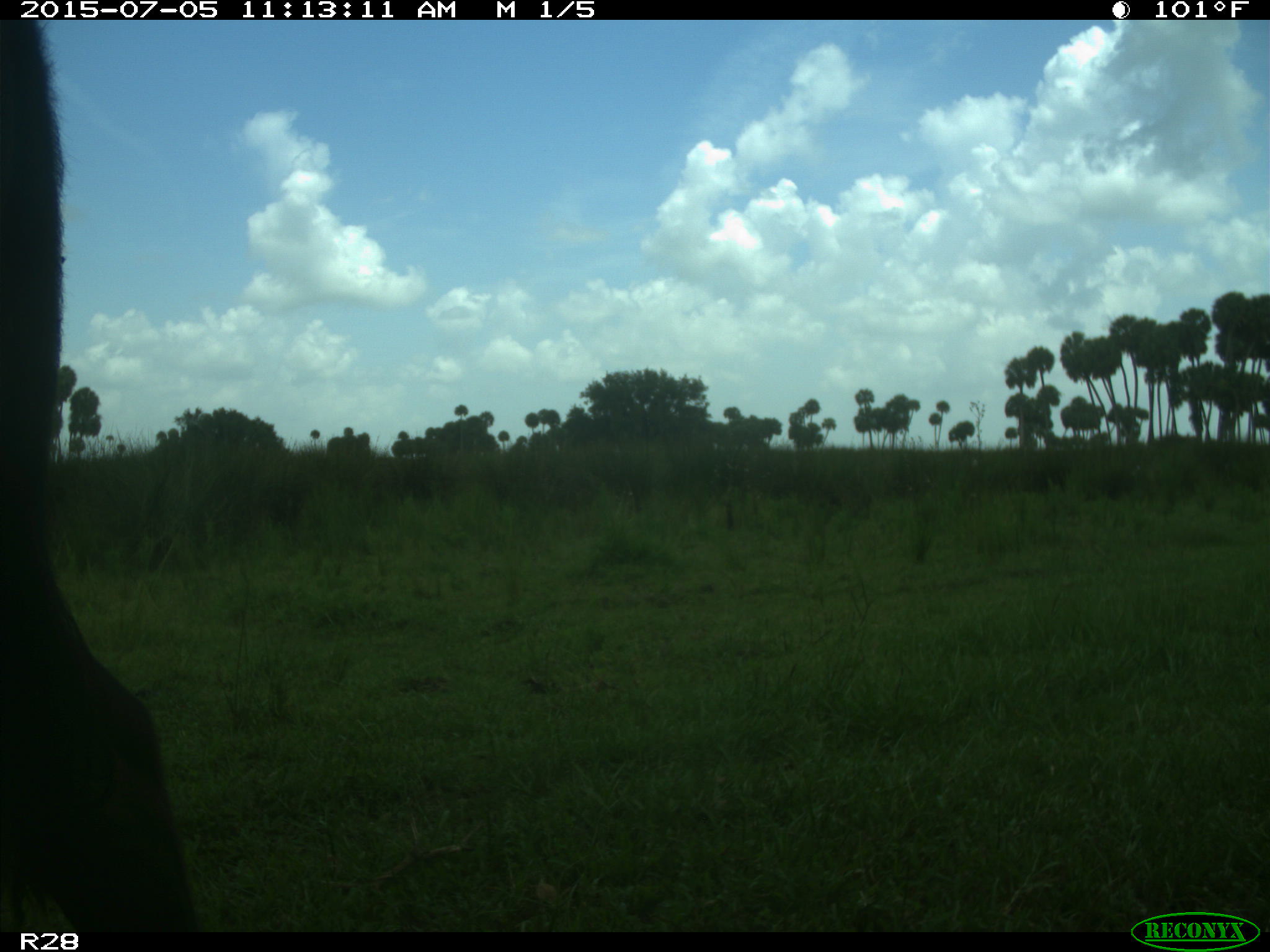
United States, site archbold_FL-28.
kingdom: Animalia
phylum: Chordata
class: Mammalia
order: Artiodactyla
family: Bovidae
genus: Bos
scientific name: Bos taurus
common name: domestic cow